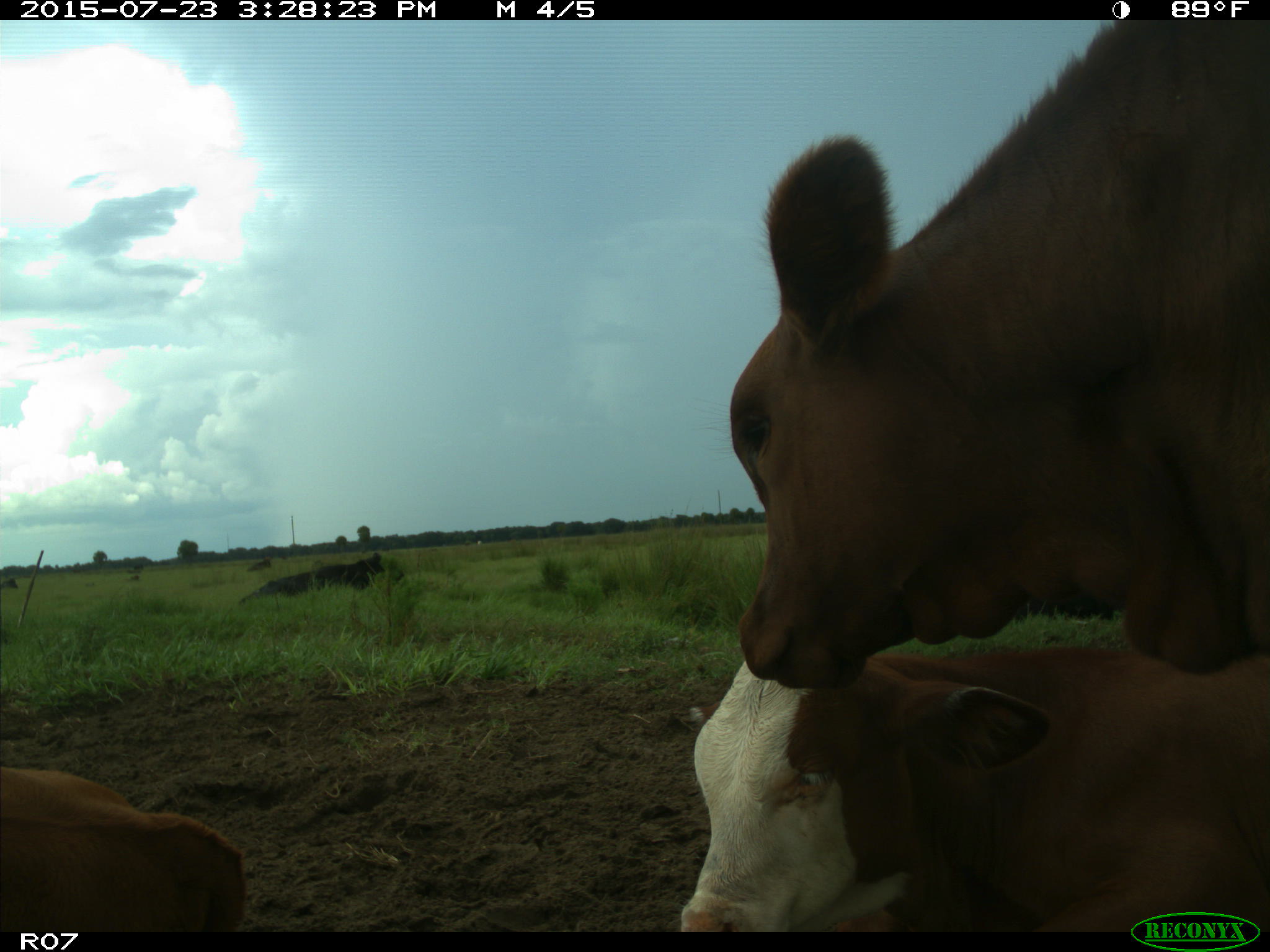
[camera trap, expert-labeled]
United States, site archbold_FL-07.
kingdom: Animalia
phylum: Chordata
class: Mammalia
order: Artiodactyla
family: Bovidae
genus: Bos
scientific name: Bos taurus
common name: domestic cow